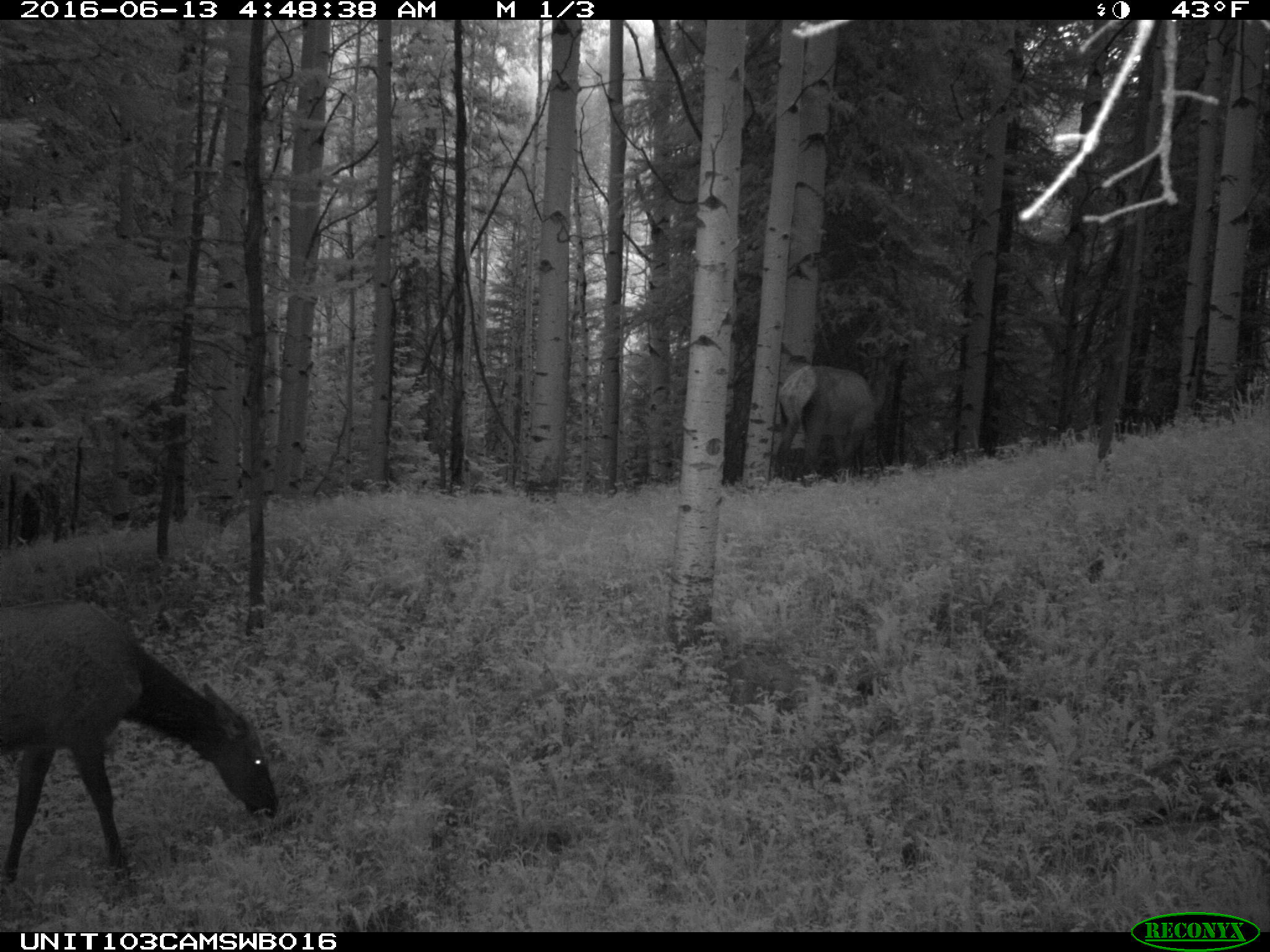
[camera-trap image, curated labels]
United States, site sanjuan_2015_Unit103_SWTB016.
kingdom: Animalia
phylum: Chordata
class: Mammalia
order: Artiodactyla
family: Cervidae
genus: Cervus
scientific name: Cervus elaphus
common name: red deer